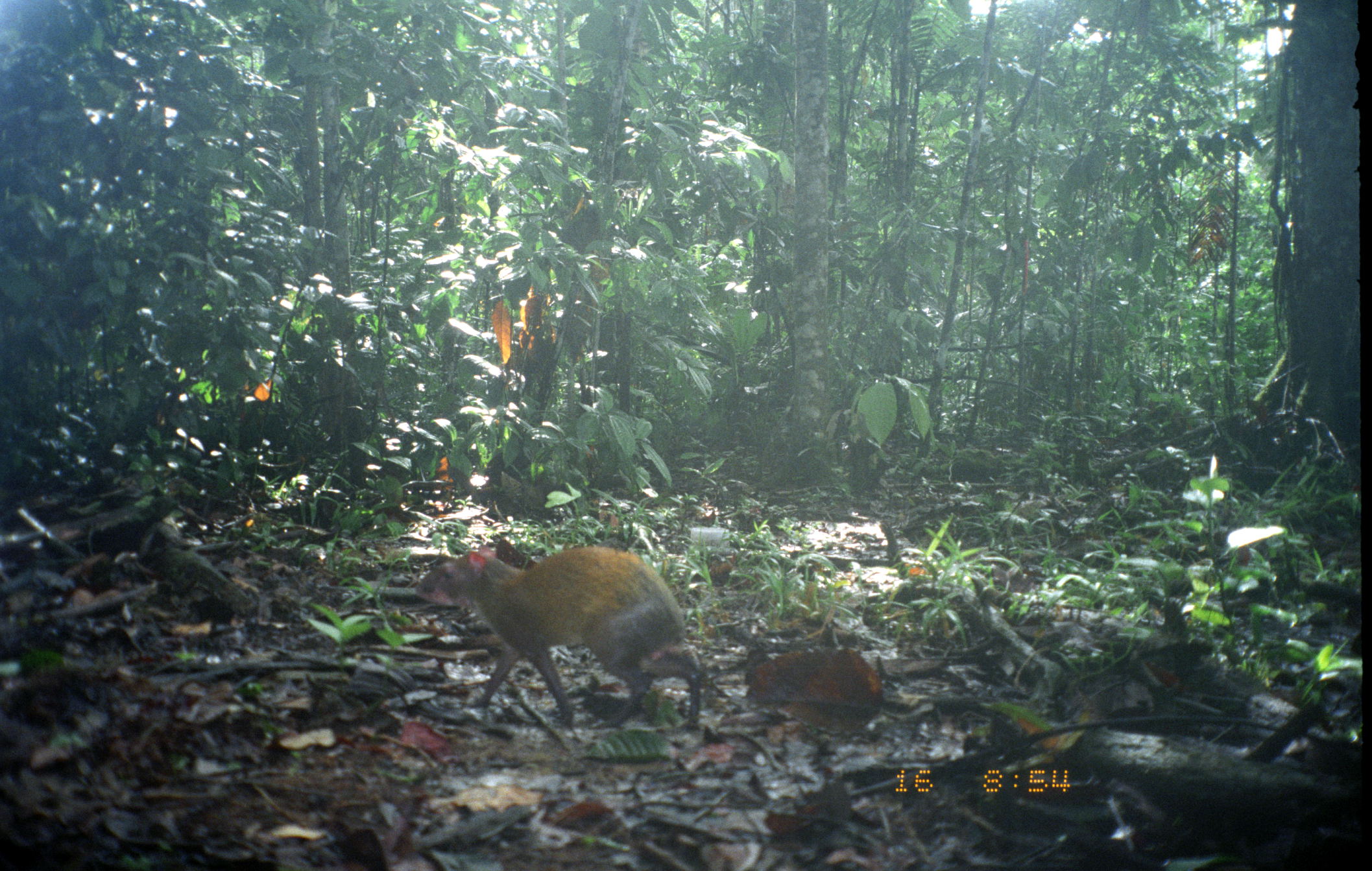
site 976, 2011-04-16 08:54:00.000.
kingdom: Animalia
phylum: Chordata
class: Mammalia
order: Rodentia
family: Dasyproctidae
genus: Dasyprocta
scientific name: Dasyprocta punctata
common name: central american agouti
Dasyprocta punctata (central american agouti).